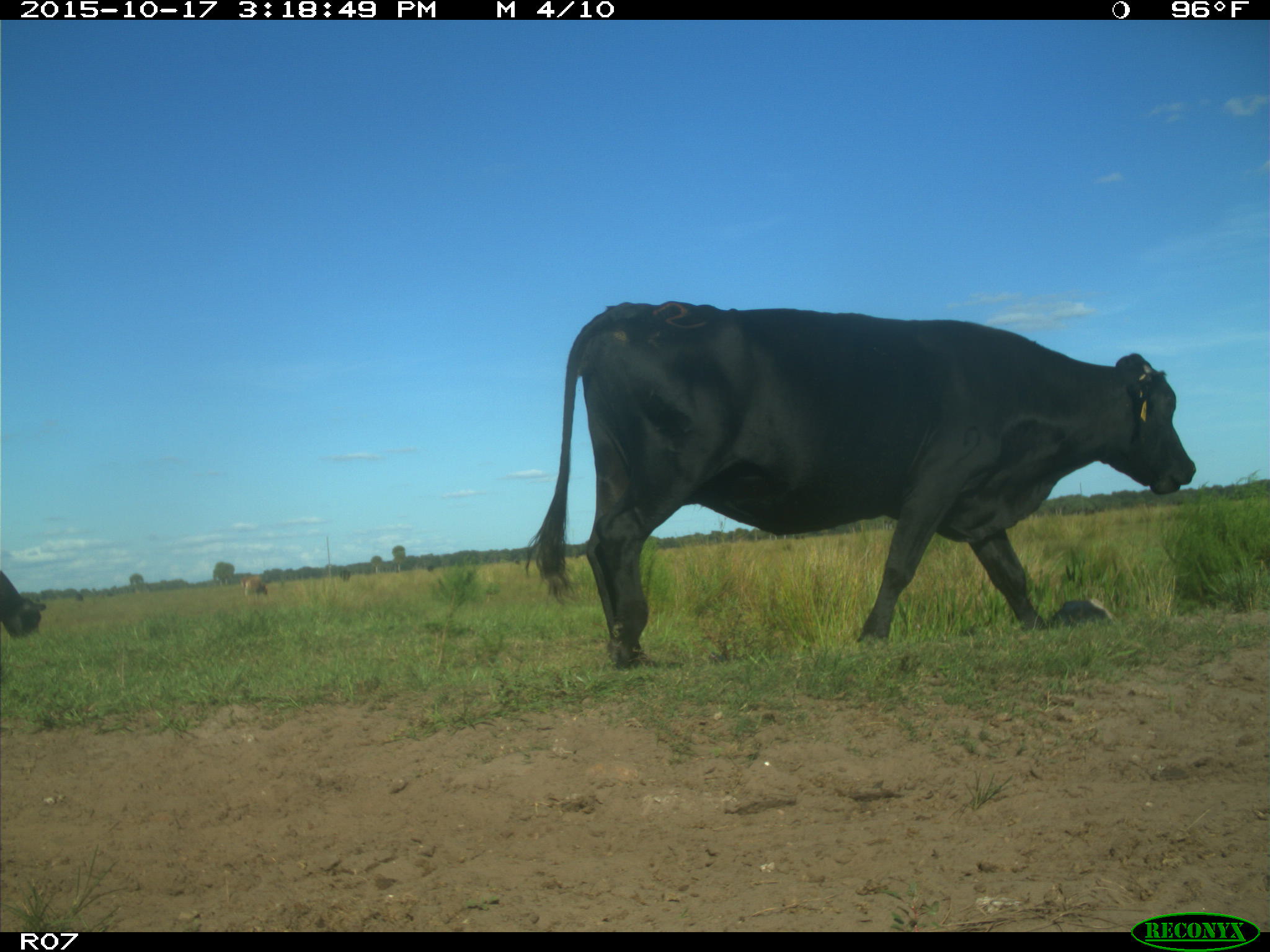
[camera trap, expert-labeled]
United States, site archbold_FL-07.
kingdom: Animalia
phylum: Chordata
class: Mammalia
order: Artiodactyla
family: Bovidae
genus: Bos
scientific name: Bos taurus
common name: domestic cow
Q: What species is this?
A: Bos taurus (domestic cow).